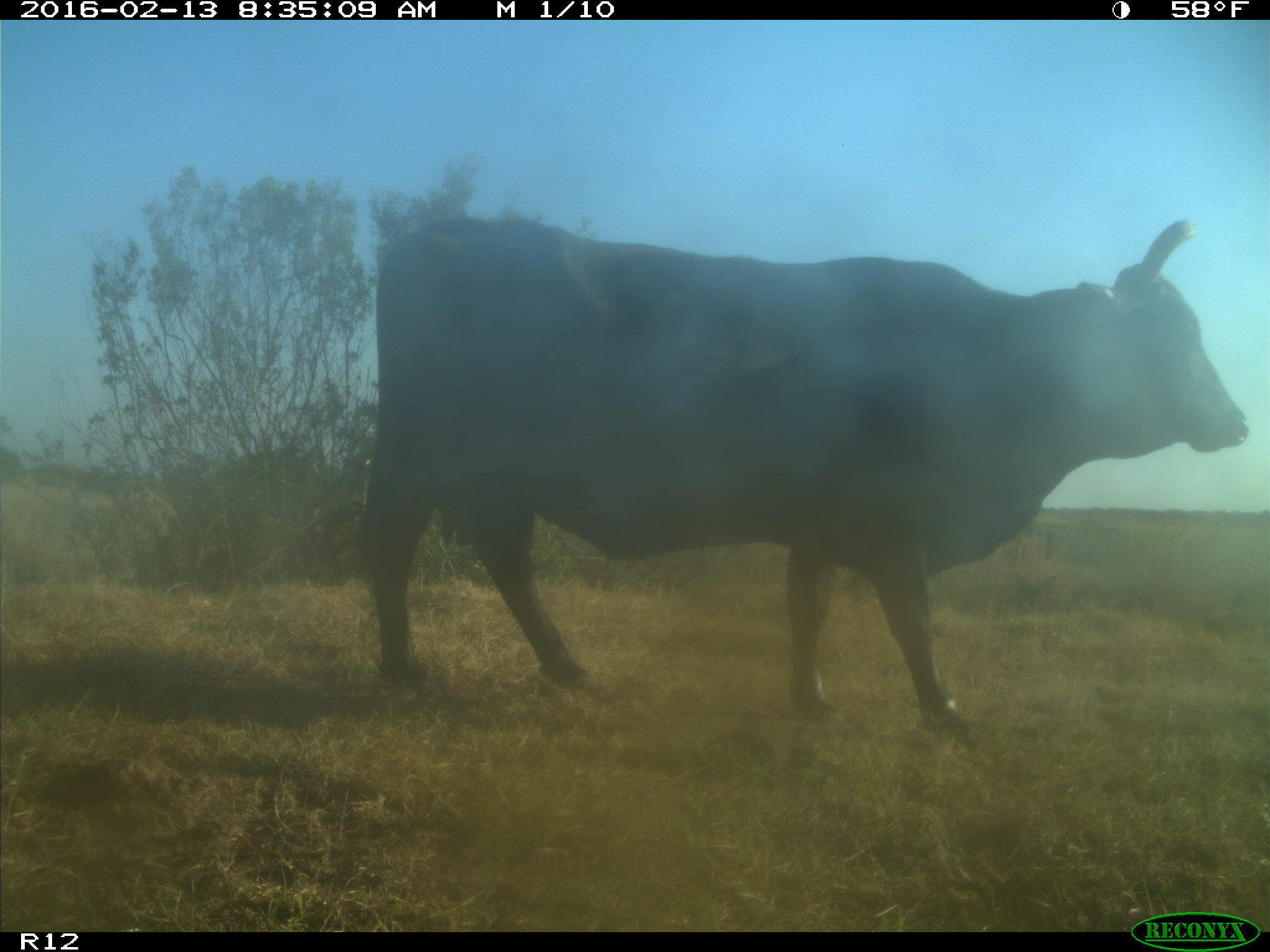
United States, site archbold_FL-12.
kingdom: Animalia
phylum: Chordata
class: Mammalia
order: Artiodactyla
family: Bovidae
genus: Bos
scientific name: Bos taurus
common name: domestic cow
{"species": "Bos taurus (domestic cow)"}